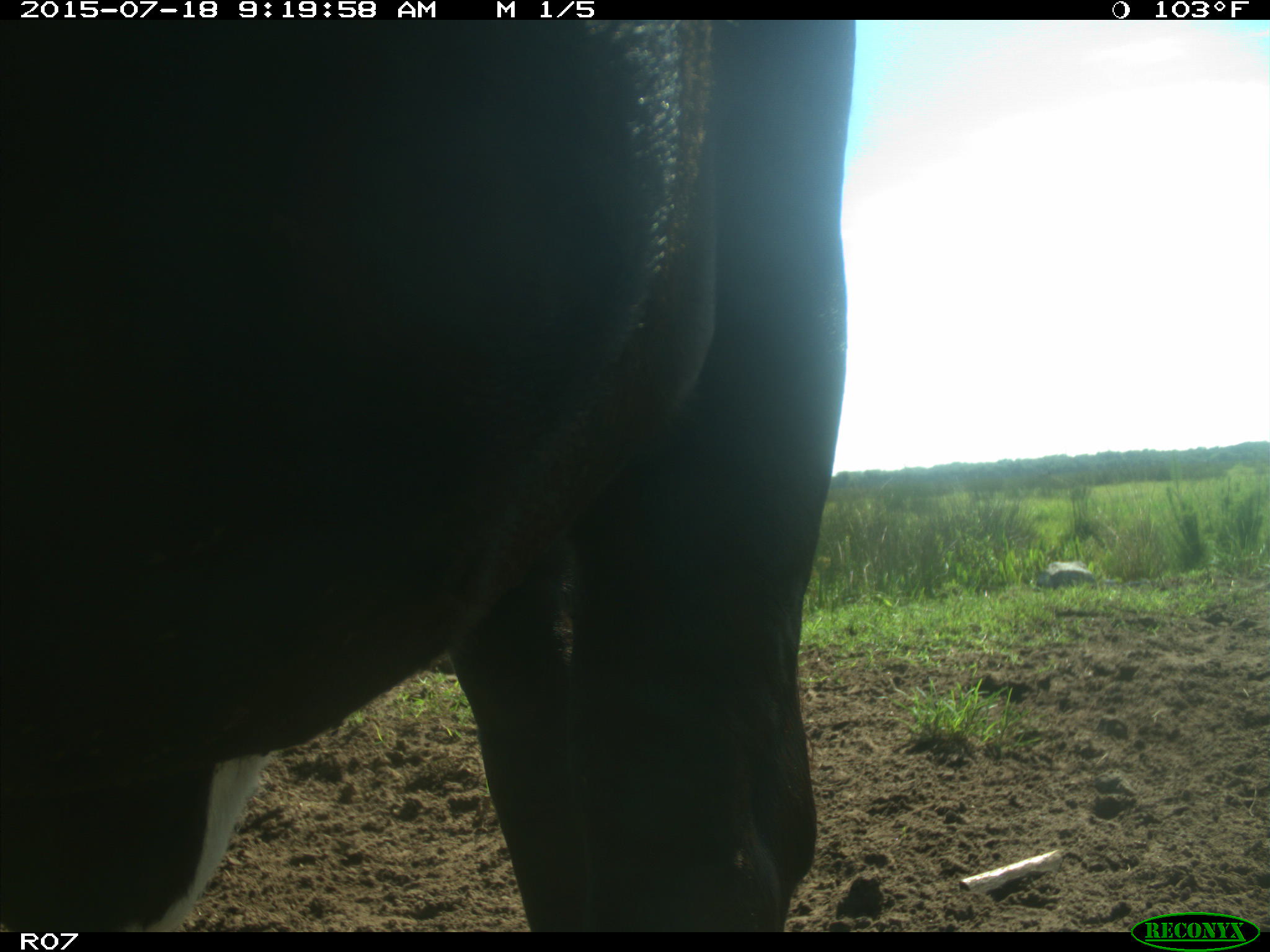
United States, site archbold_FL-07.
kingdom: Animalia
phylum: Chordata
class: Mammalia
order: Artiodactyla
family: Bovidae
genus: Bos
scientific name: Bos taurus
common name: domestic cow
Bos taurus (domestic cow).